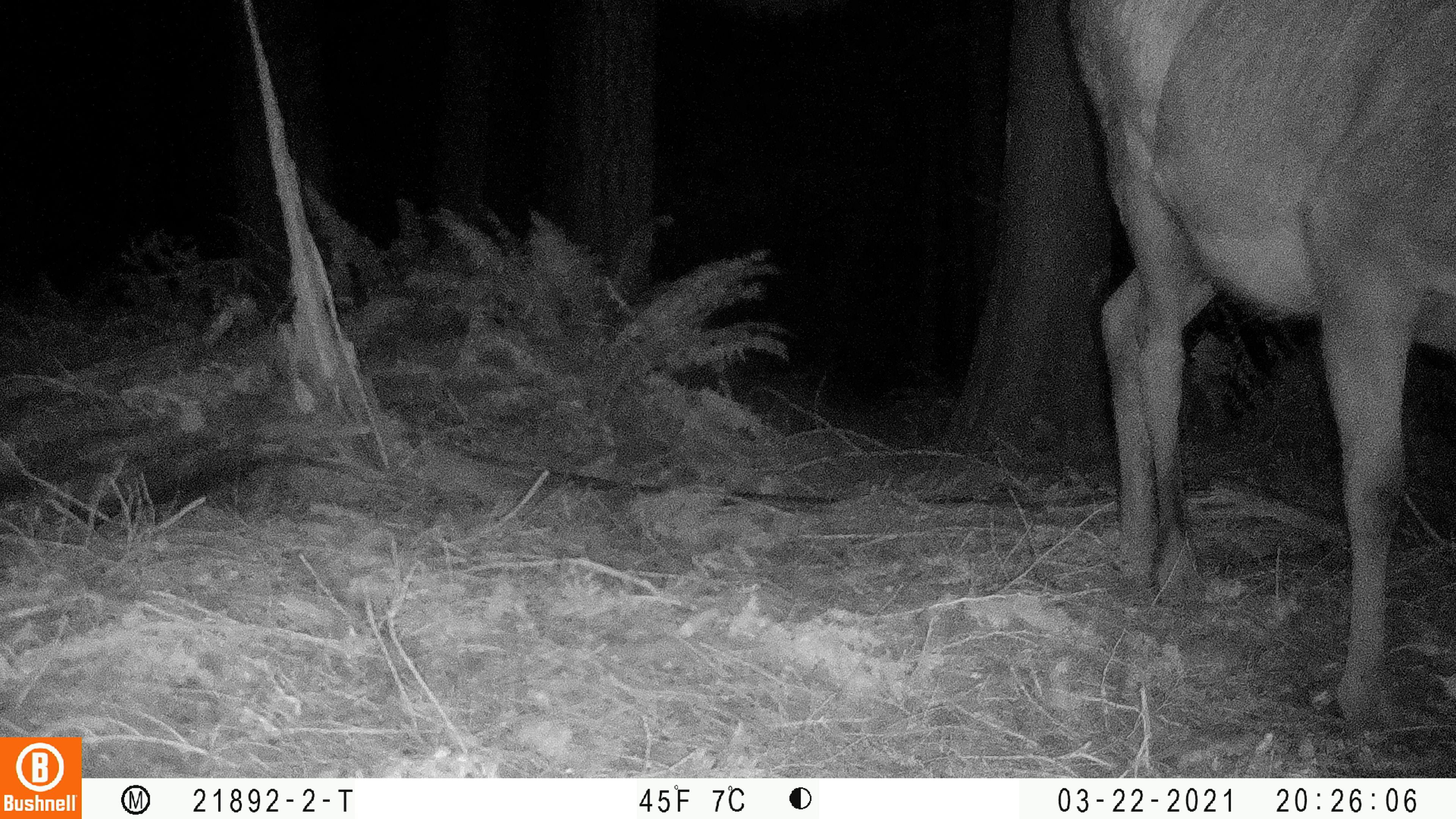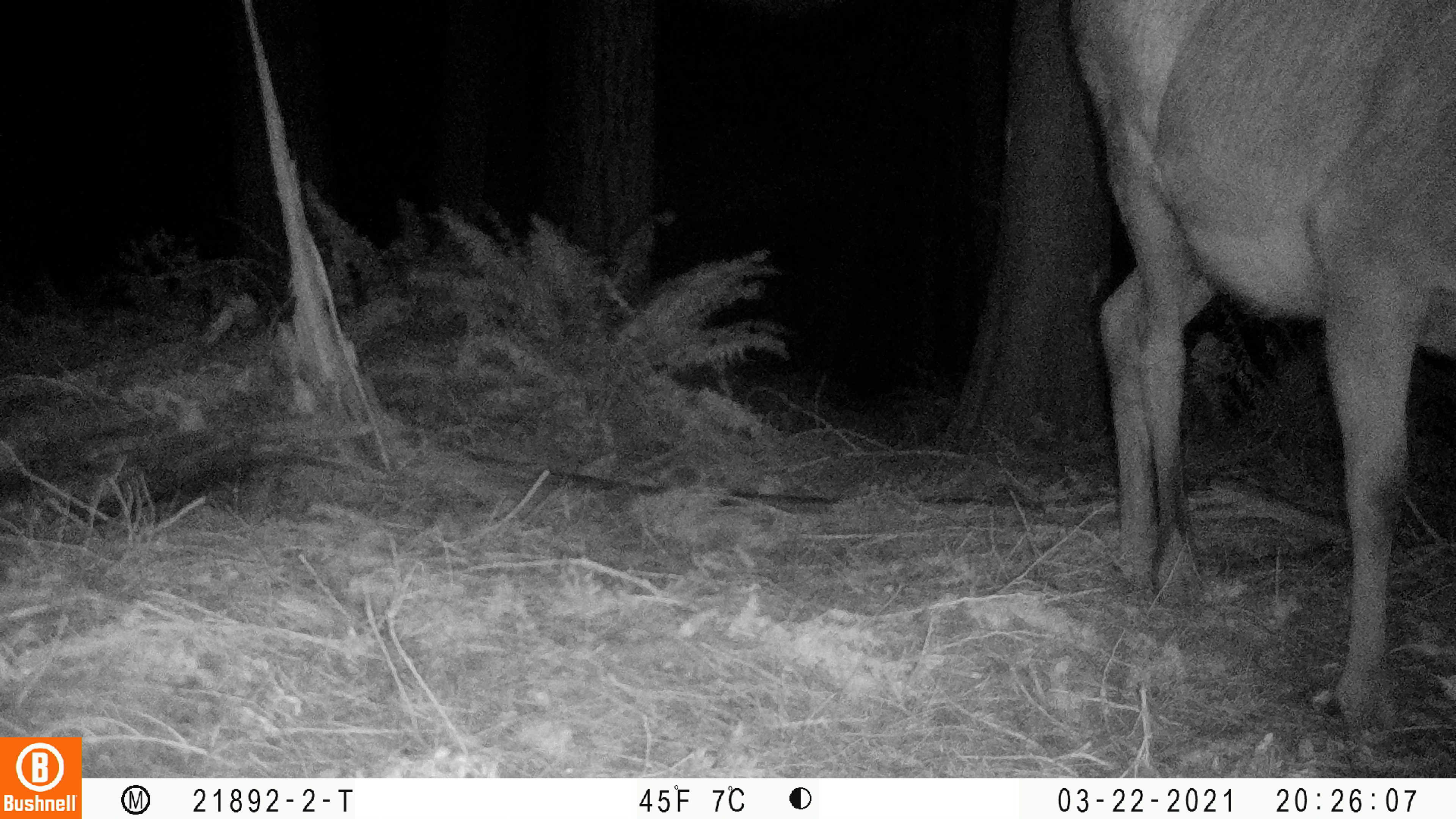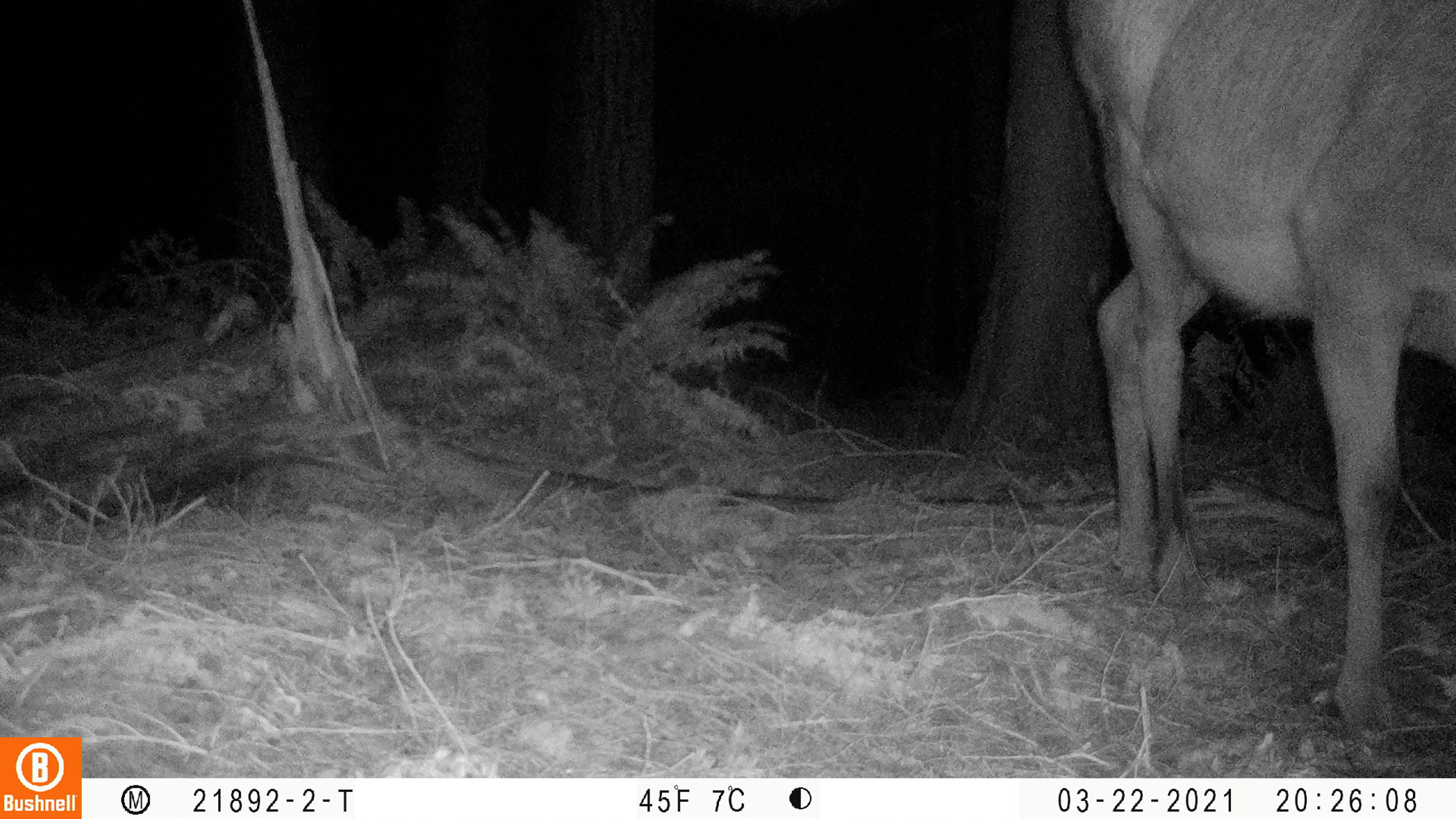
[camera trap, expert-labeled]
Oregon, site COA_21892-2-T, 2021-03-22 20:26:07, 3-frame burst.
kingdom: Animalia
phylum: Chordata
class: Mammalia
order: Artiodactyla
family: Cervidae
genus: Cervus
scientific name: Cervus canadensis roosevelti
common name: roosevelt elk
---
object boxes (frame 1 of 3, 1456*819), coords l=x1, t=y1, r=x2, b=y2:
roosevelt elk: l=1044, t=0, r=1455, b=755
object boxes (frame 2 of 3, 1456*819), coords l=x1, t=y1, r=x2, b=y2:
roosevelt elk: l=1049, t=0, r=1453, b=767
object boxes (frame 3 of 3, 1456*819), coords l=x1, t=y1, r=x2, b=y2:
roosevelt elk: l=1044, t=0, r=1455, b=761